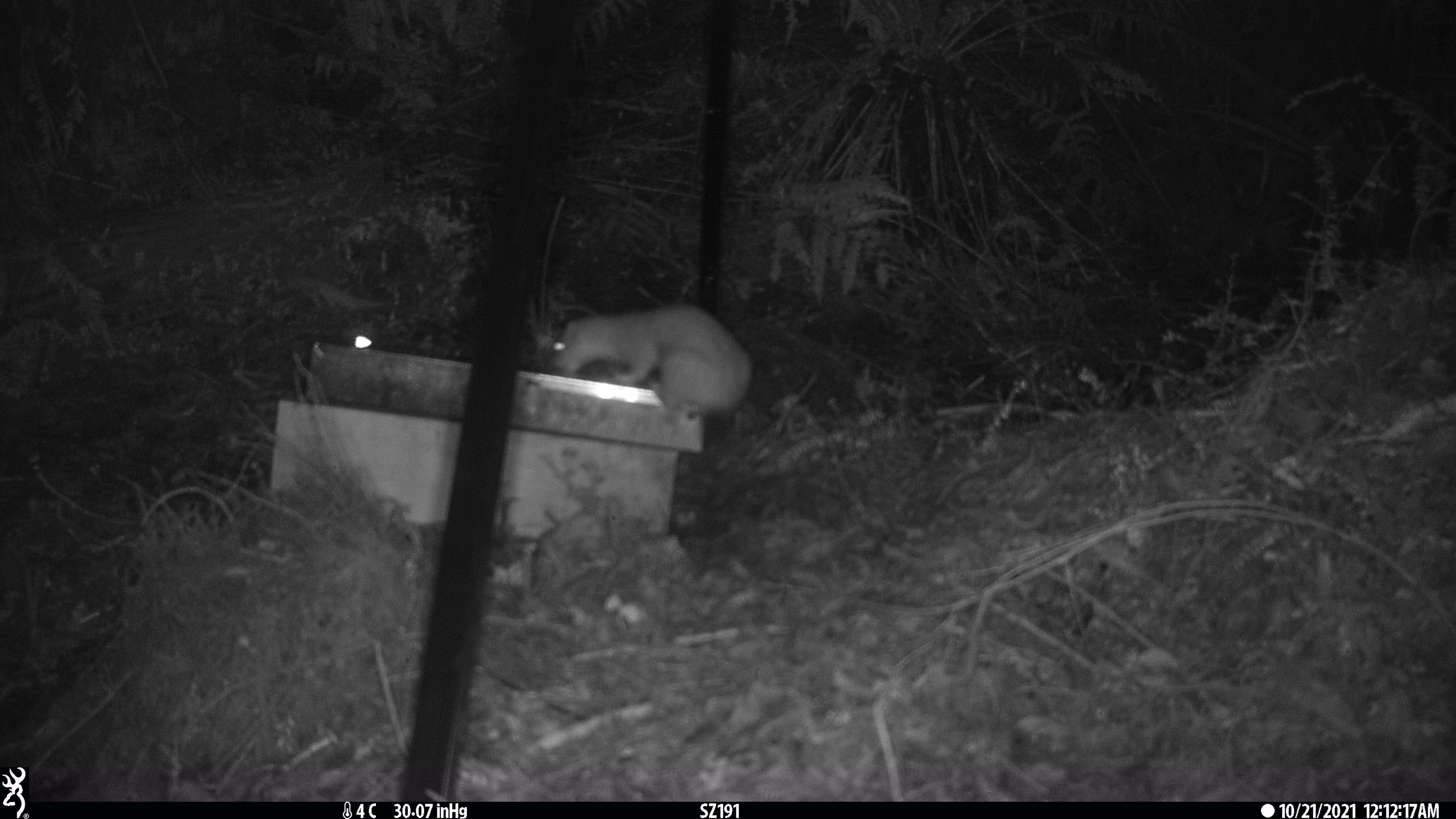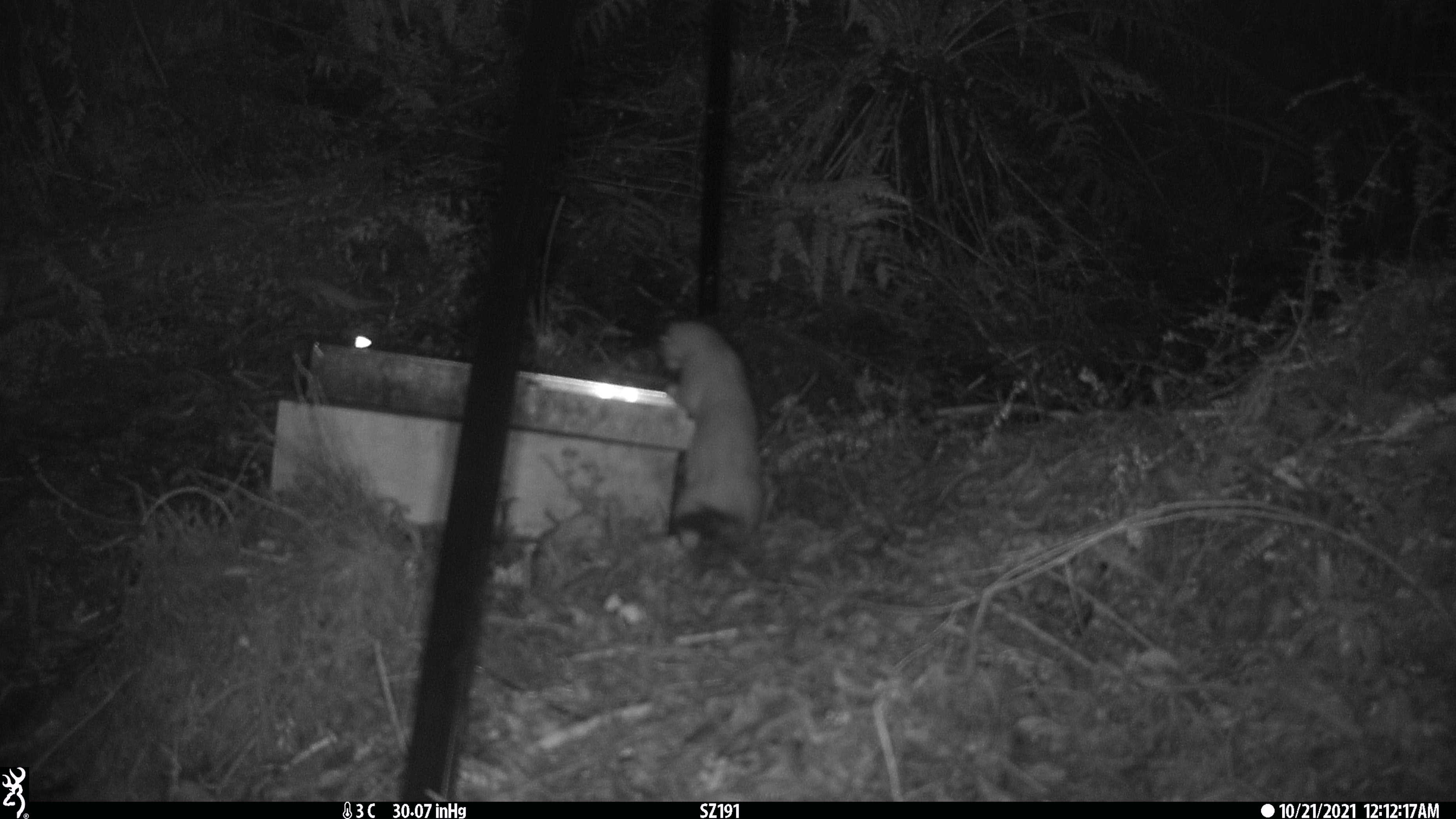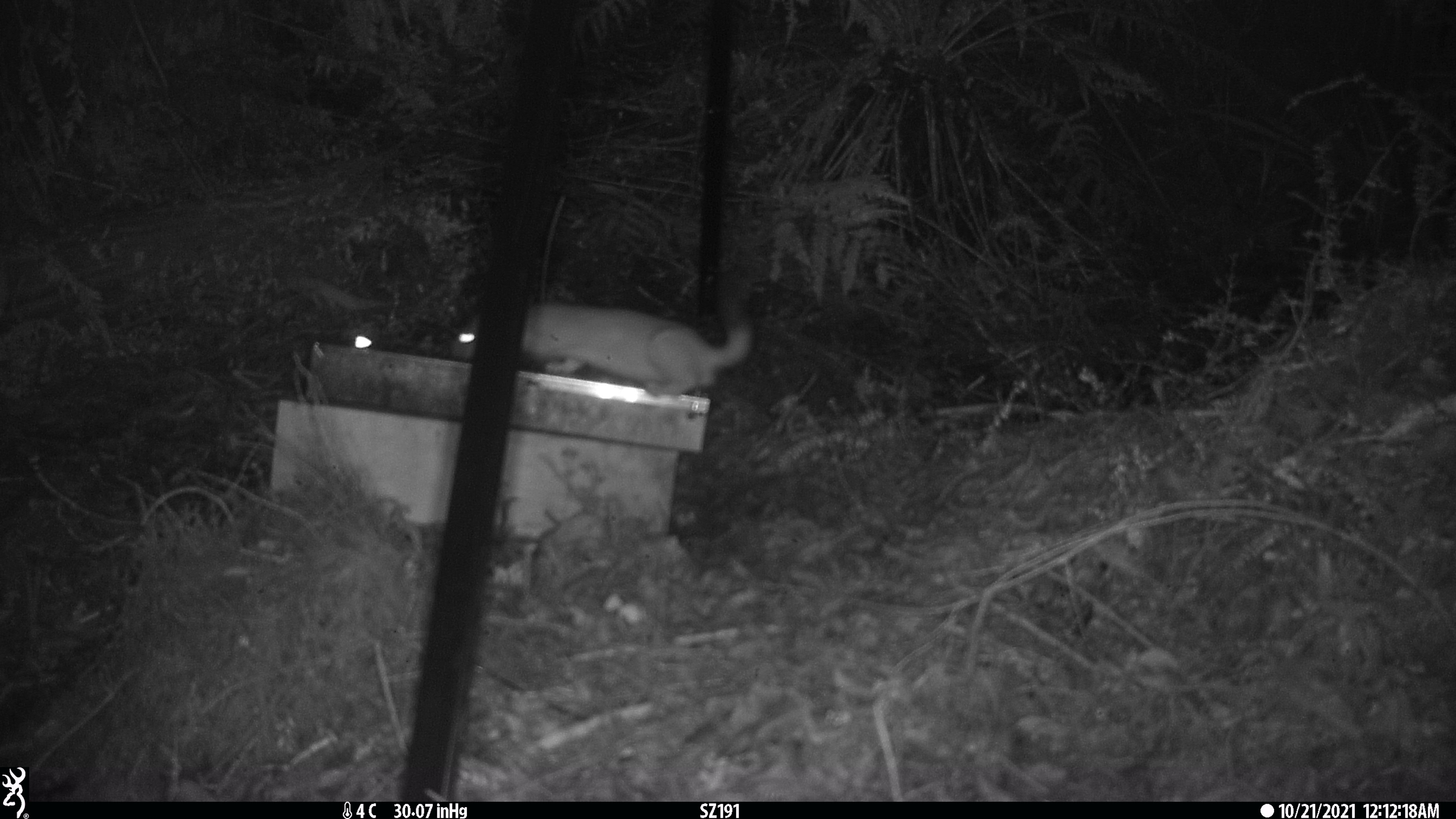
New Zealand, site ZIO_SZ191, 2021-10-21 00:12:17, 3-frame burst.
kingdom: Animalia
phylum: Chordata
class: Mammalia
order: Carnivora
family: Mustelidae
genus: Mustela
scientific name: Mustela erminea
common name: stoat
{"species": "stoat (Mustela erminea)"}